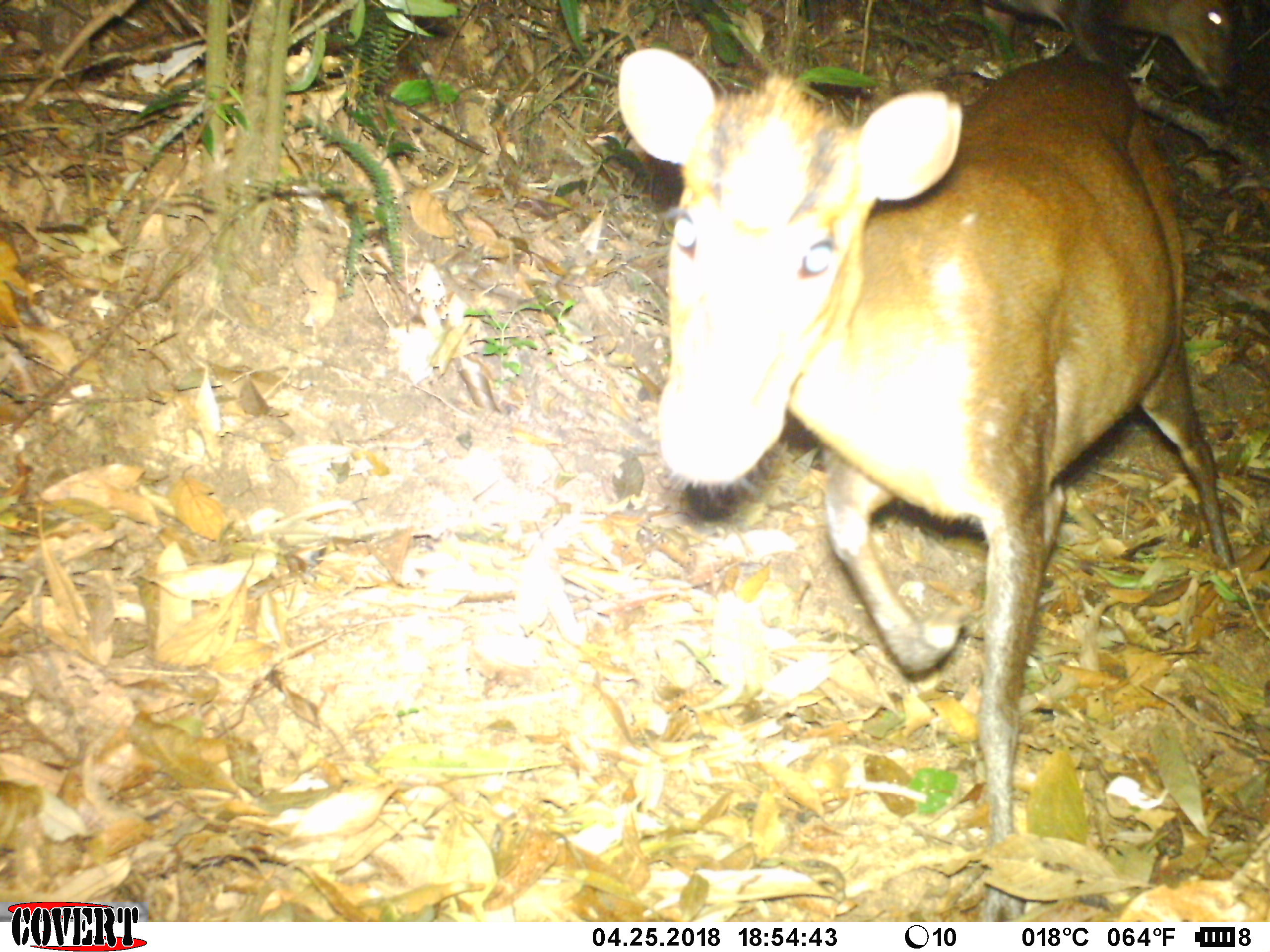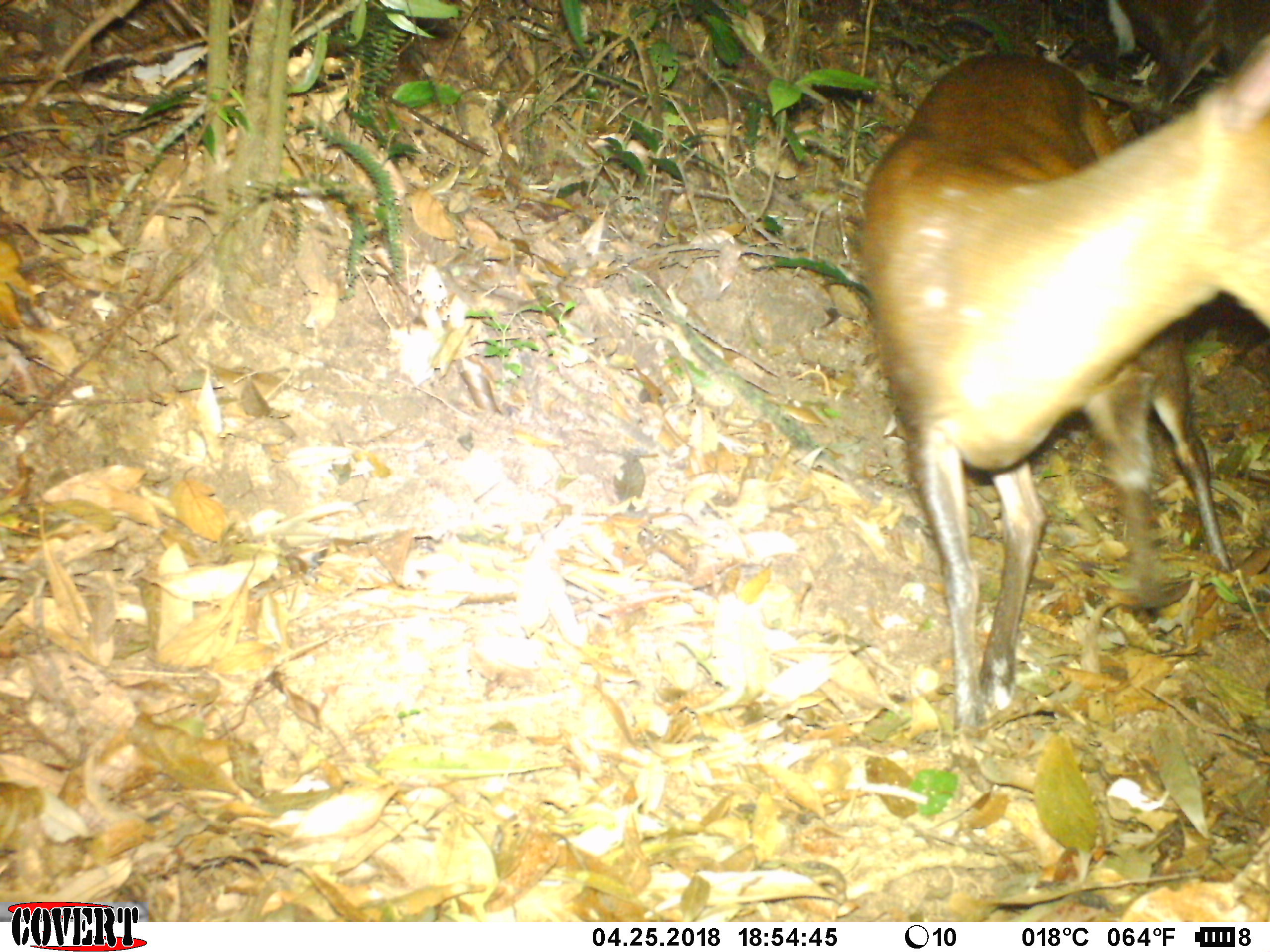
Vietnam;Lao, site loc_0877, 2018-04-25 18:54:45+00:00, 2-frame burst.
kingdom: Animalia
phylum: Chordata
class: Mammalia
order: Artiodactyla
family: Cervidae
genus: Muntiacus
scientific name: Muntiacus rooseveltorum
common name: roosevelt's muntjac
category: roosevelts muntjac group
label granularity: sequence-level